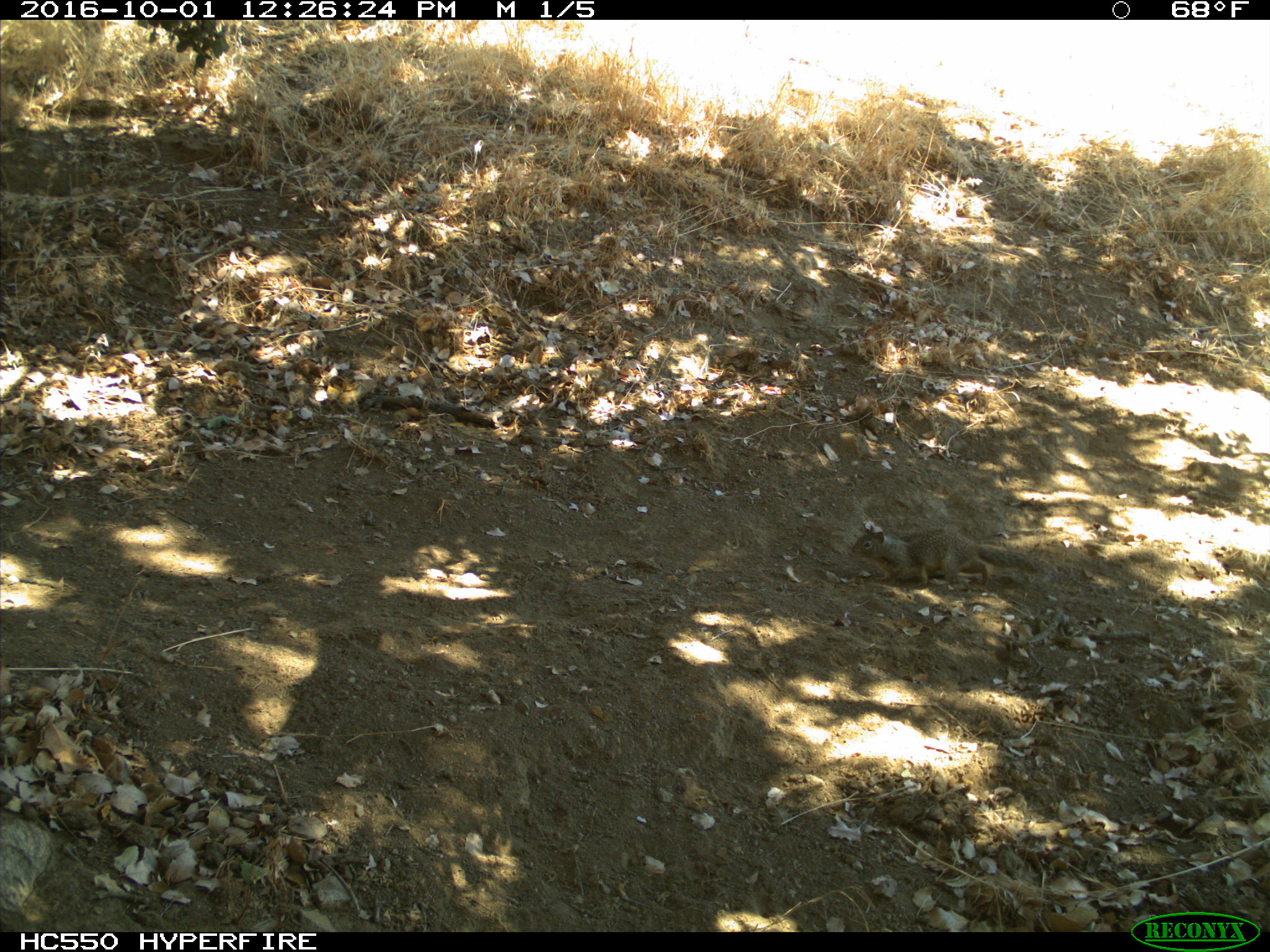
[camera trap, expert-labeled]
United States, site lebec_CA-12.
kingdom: Animalia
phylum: Chordata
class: Mammalia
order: Rodentia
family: Sciuridae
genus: Otospermophilus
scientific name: Otospermophilus beecheyi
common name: california ground squirrel